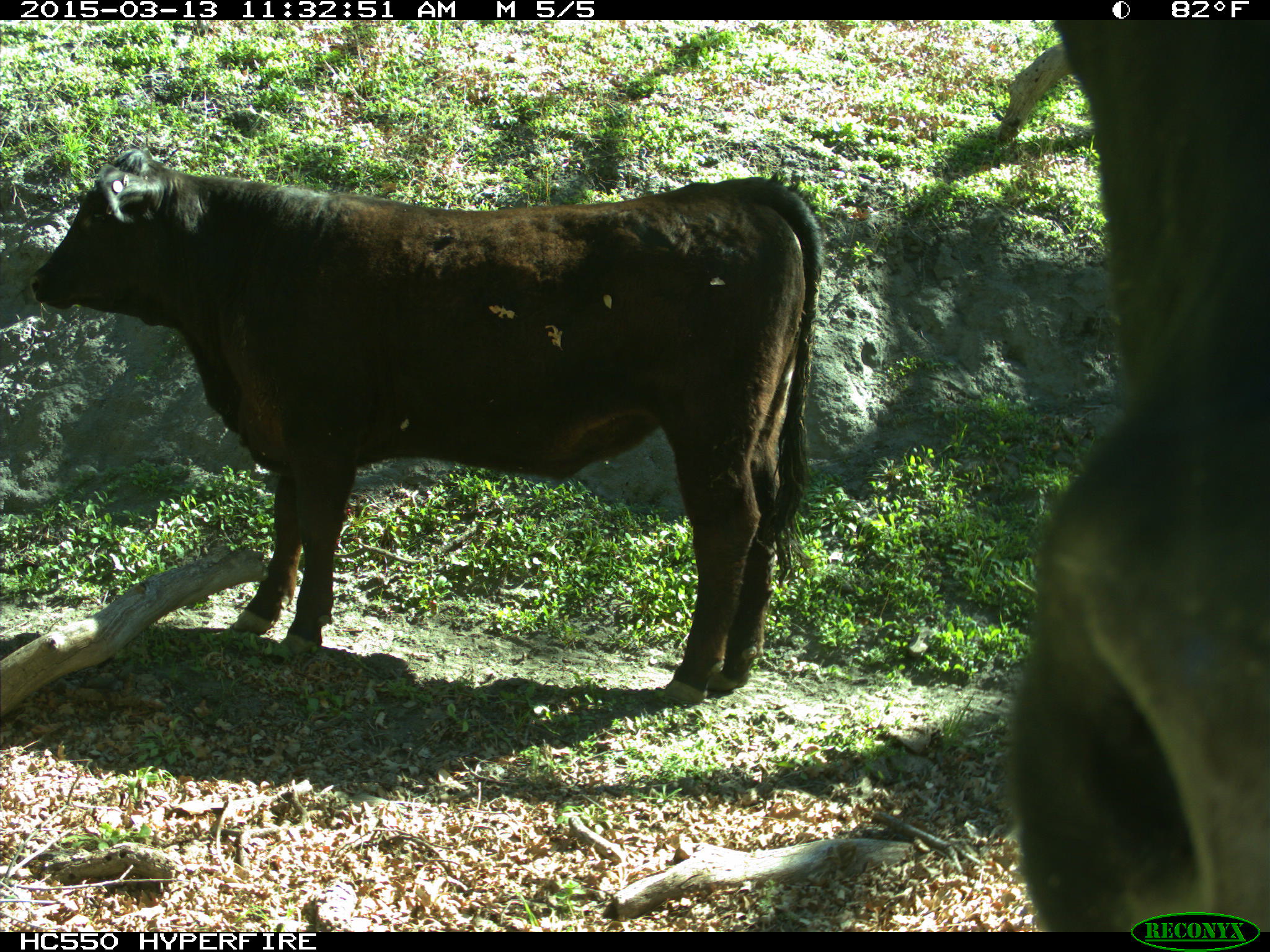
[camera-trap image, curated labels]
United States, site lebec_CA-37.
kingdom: Animalia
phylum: Chordata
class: Mammalia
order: Artiodactyla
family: Bovidae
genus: Bos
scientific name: Bos taurus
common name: domestic cow